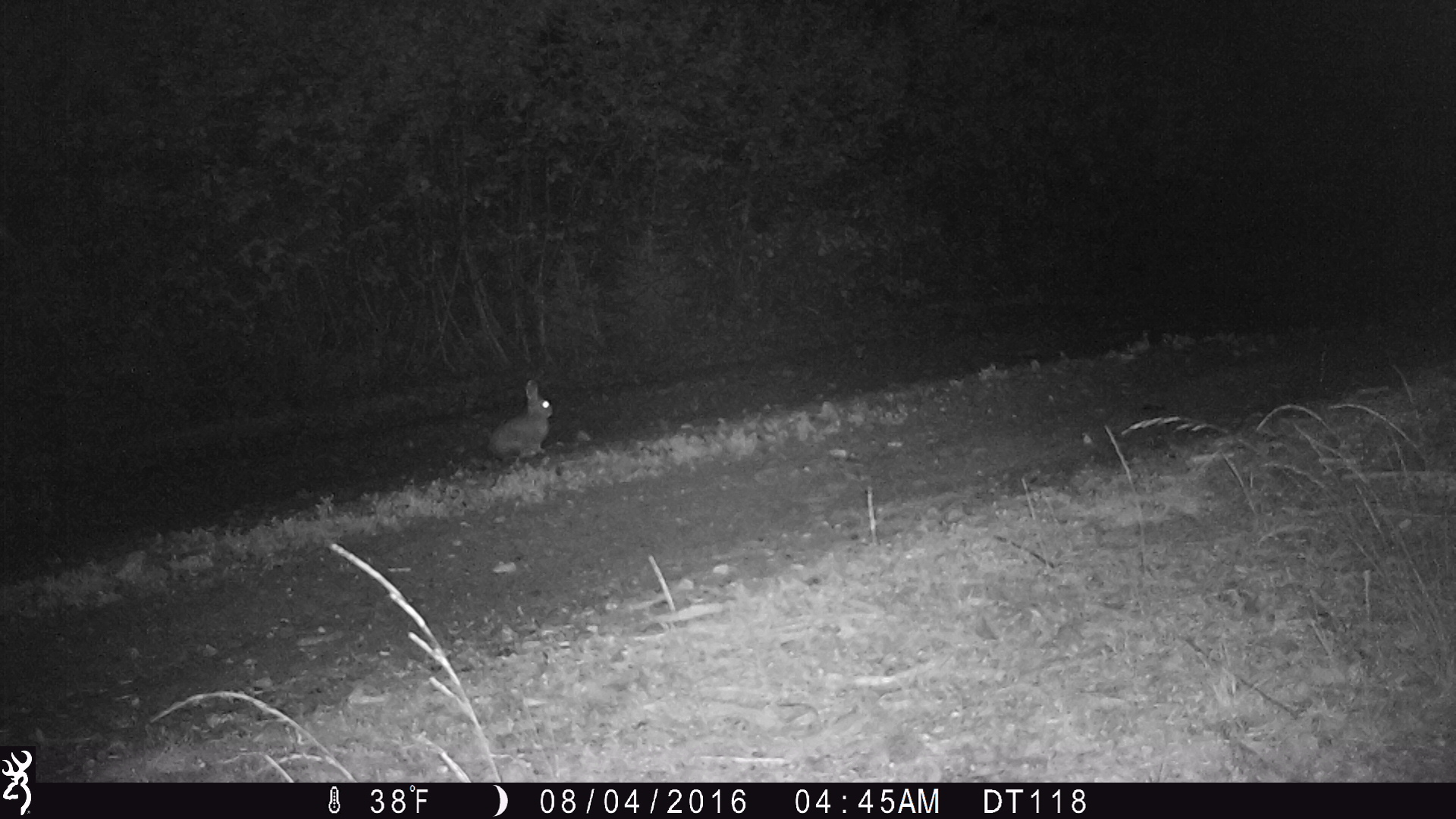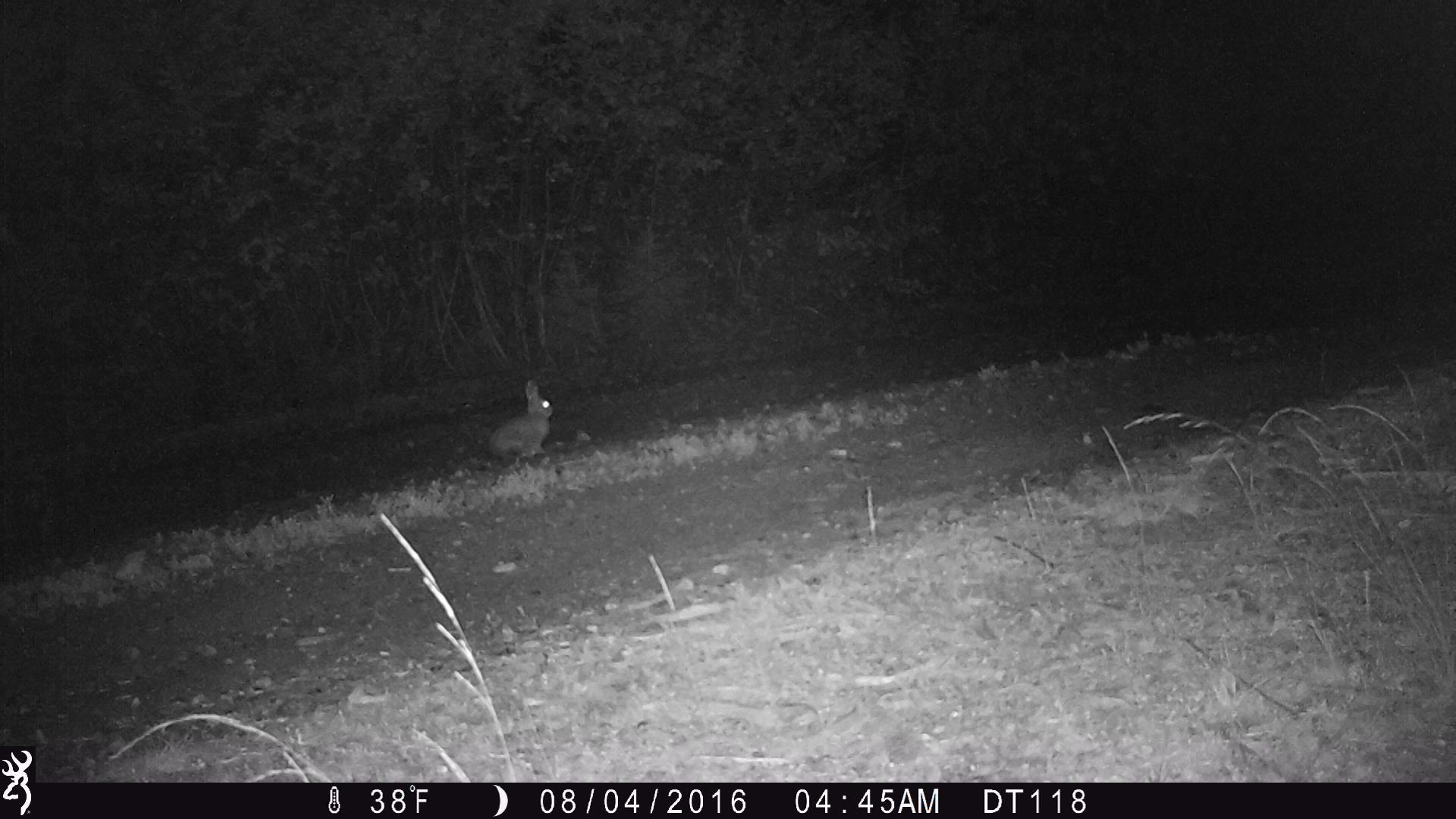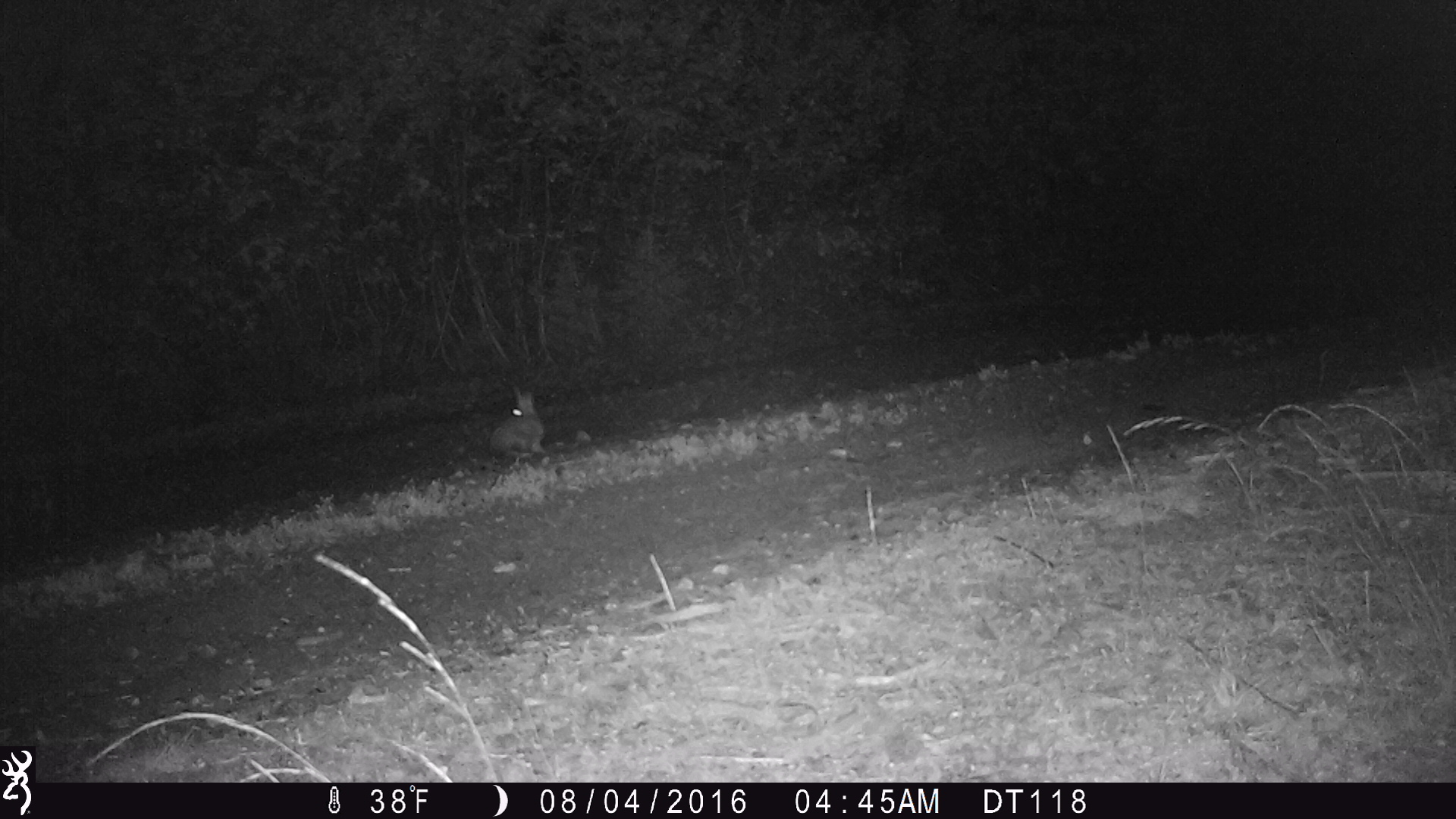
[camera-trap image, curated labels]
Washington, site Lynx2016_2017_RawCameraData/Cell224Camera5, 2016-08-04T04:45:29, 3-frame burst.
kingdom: Animalia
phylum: Chordata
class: Mammalia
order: Lagomorpha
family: Leporidae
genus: Lepus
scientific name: Lepus americanus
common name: snowshoe hare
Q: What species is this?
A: Lepus americanus (snowshoe hare).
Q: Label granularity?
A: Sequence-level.